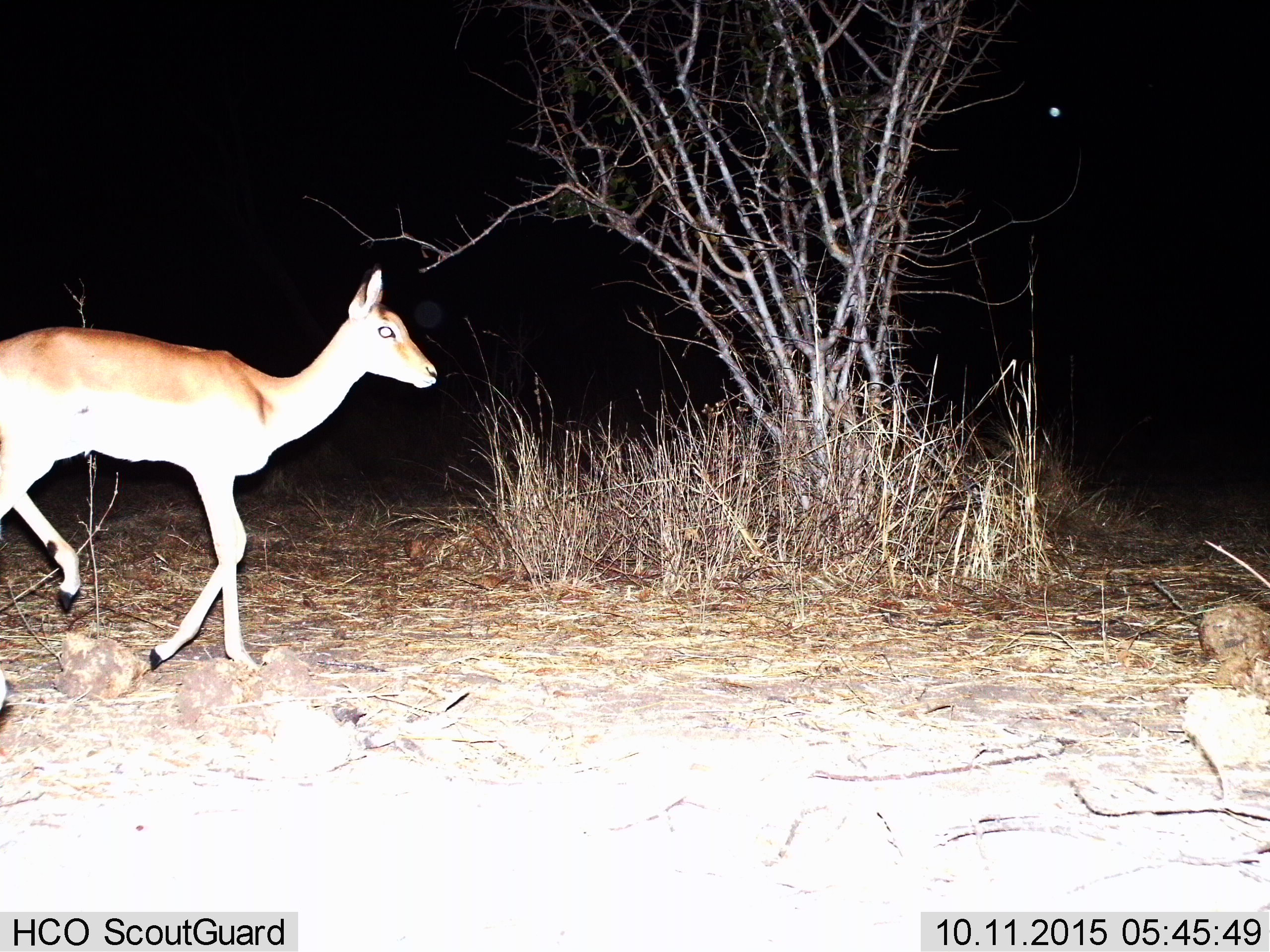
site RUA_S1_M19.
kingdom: Animalia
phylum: Chordata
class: Mammalia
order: Artiodactyla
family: Bovidae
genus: Aepyceros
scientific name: Aepyceros melampus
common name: impala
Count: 1.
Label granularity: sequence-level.